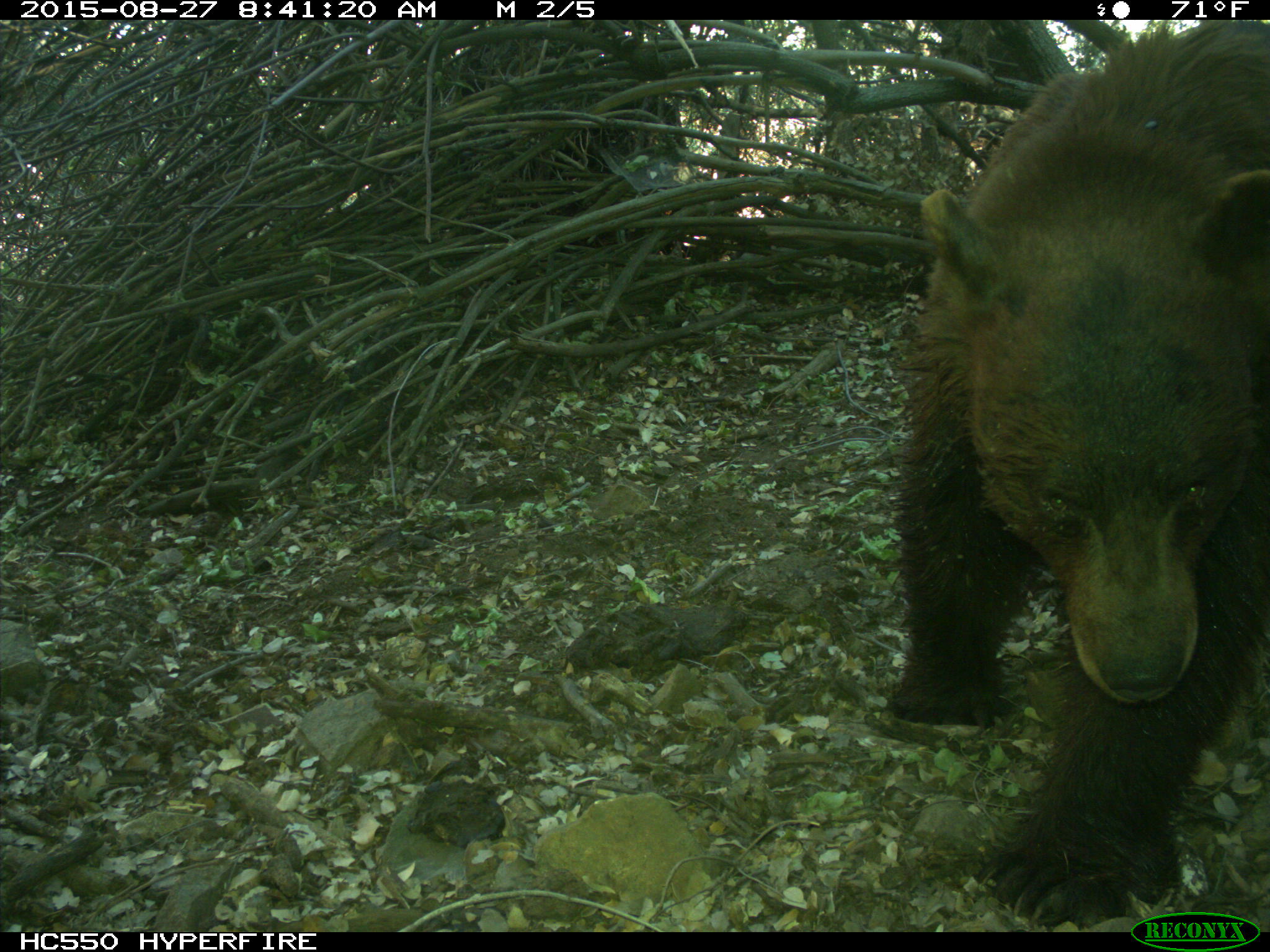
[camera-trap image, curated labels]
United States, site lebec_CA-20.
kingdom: Animalia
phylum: Chordata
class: Mammalia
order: Carnivora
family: Ursidae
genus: Ursus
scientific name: Ursus americanus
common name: american black bear